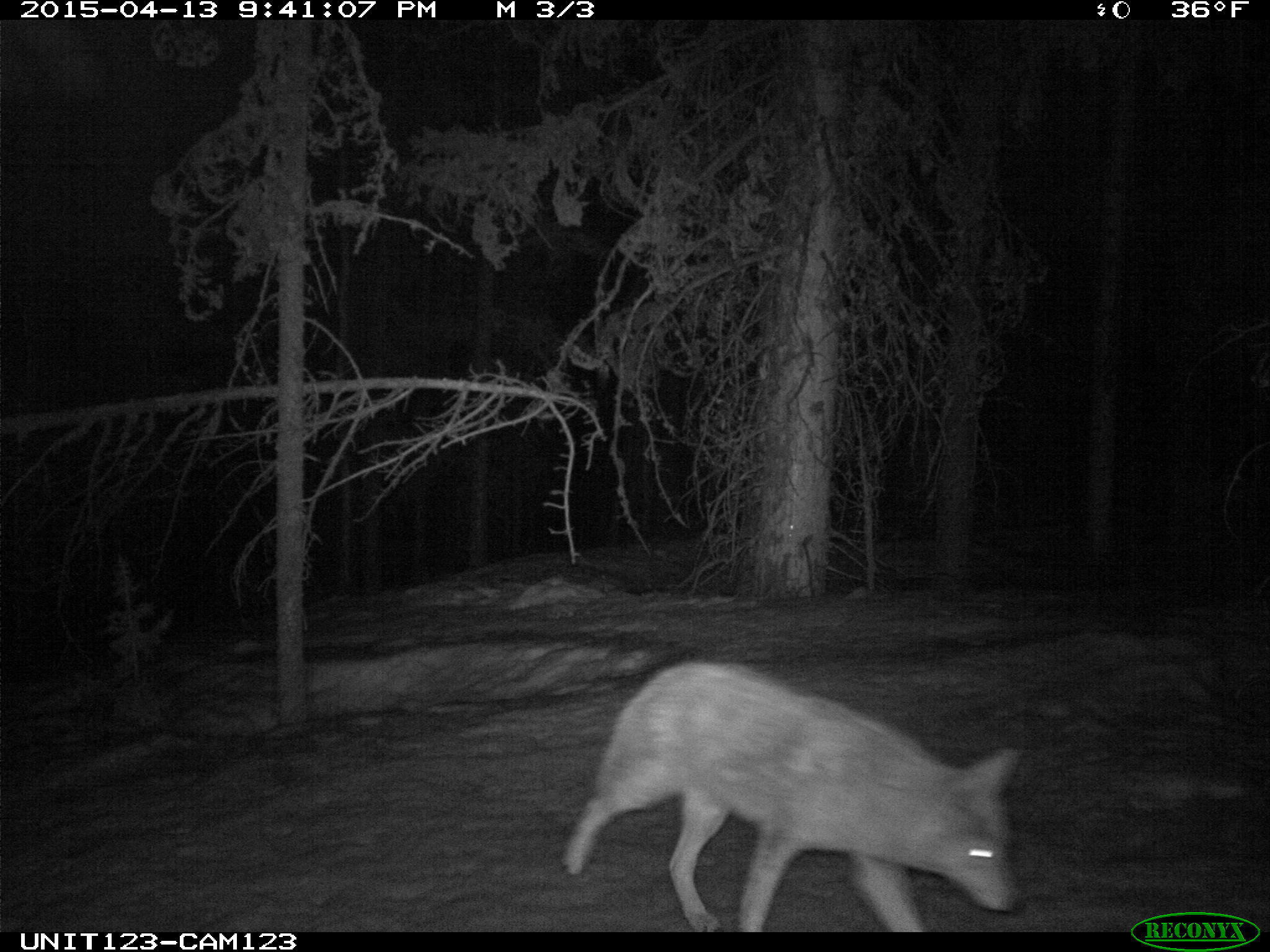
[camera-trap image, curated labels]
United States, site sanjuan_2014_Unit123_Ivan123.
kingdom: Animalia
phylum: Chordata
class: Mammalia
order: Carnivora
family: Canidae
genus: Canis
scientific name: Canis latrans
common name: coyote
Canis latrans (coyote).